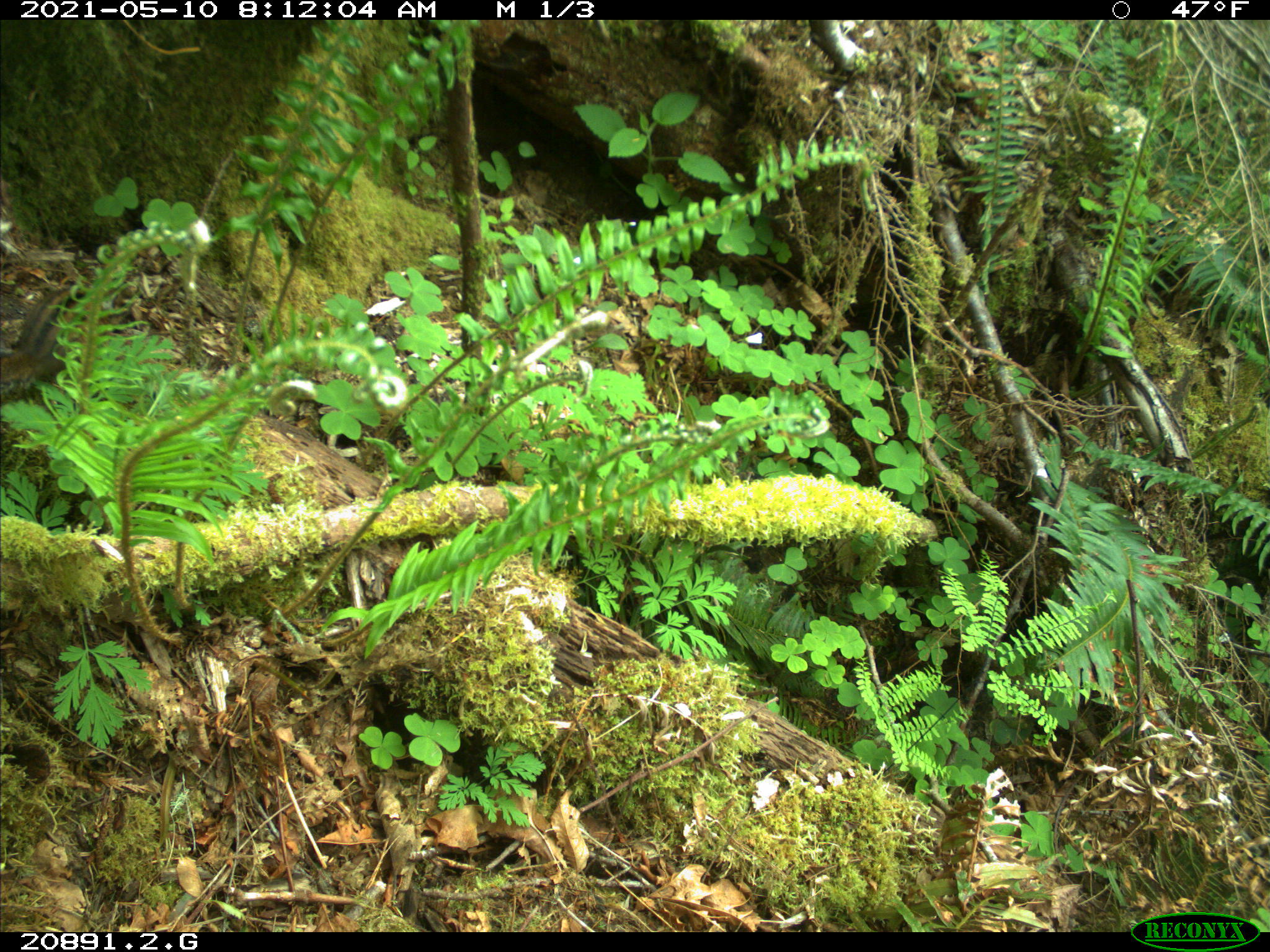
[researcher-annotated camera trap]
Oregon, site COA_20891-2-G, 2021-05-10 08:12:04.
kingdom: Animalia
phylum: Chordata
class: Mammalia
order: Rodentia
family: Sciuridae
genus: Neotamias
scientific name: Neotamias townsendii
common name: townsend's chipmunk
Townsend's chipmunk (Neotamias townsendii).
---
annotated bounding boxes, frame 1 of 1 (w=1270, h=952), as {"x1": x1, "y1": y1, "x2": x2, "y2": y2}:
townsend's chipmunk: {"x1": 4, "y1": 269, "x2": 100, "y2": 393}